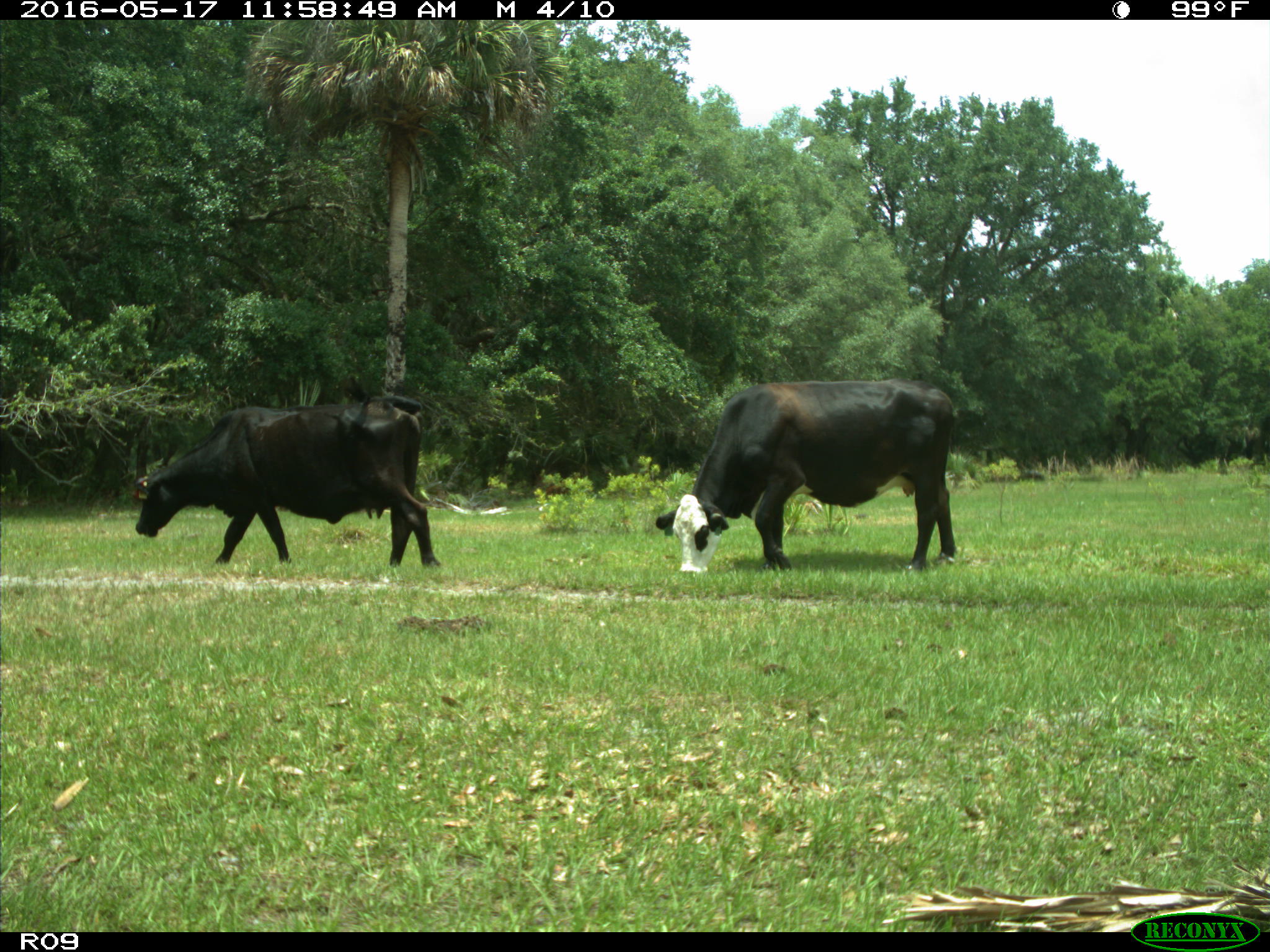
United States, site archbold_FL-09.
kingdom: Animalia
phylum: Chordata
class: Mammalia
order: Artiodactyla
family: Bovidae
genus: Bos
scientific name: Bos taurus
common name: domestic cow